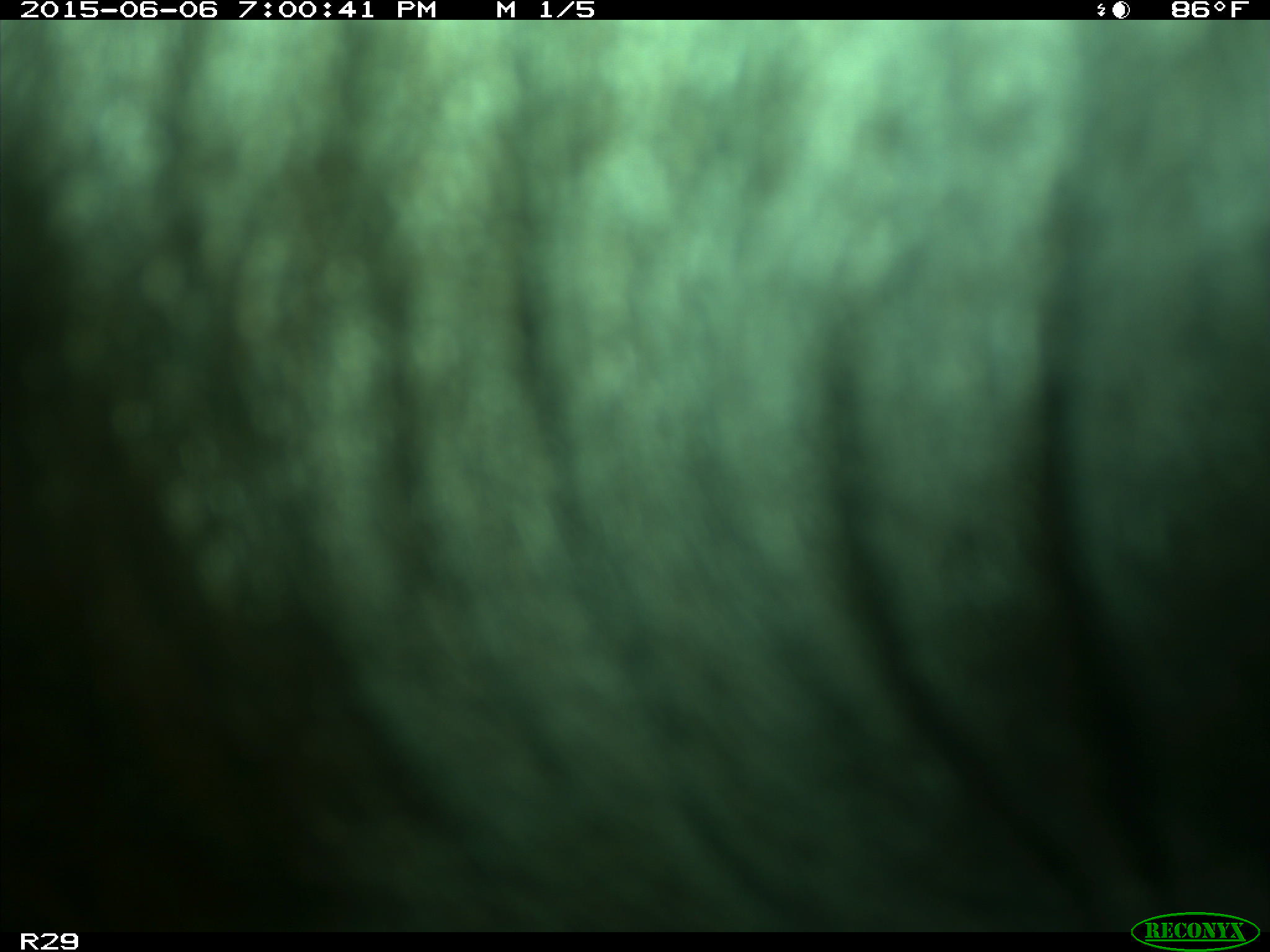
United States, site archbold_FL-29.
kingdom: Animalia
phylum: Chordata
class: Mammalia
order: Artiodactyla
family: Bovidae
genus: Bos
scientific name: Bos taurus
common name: domestic cow